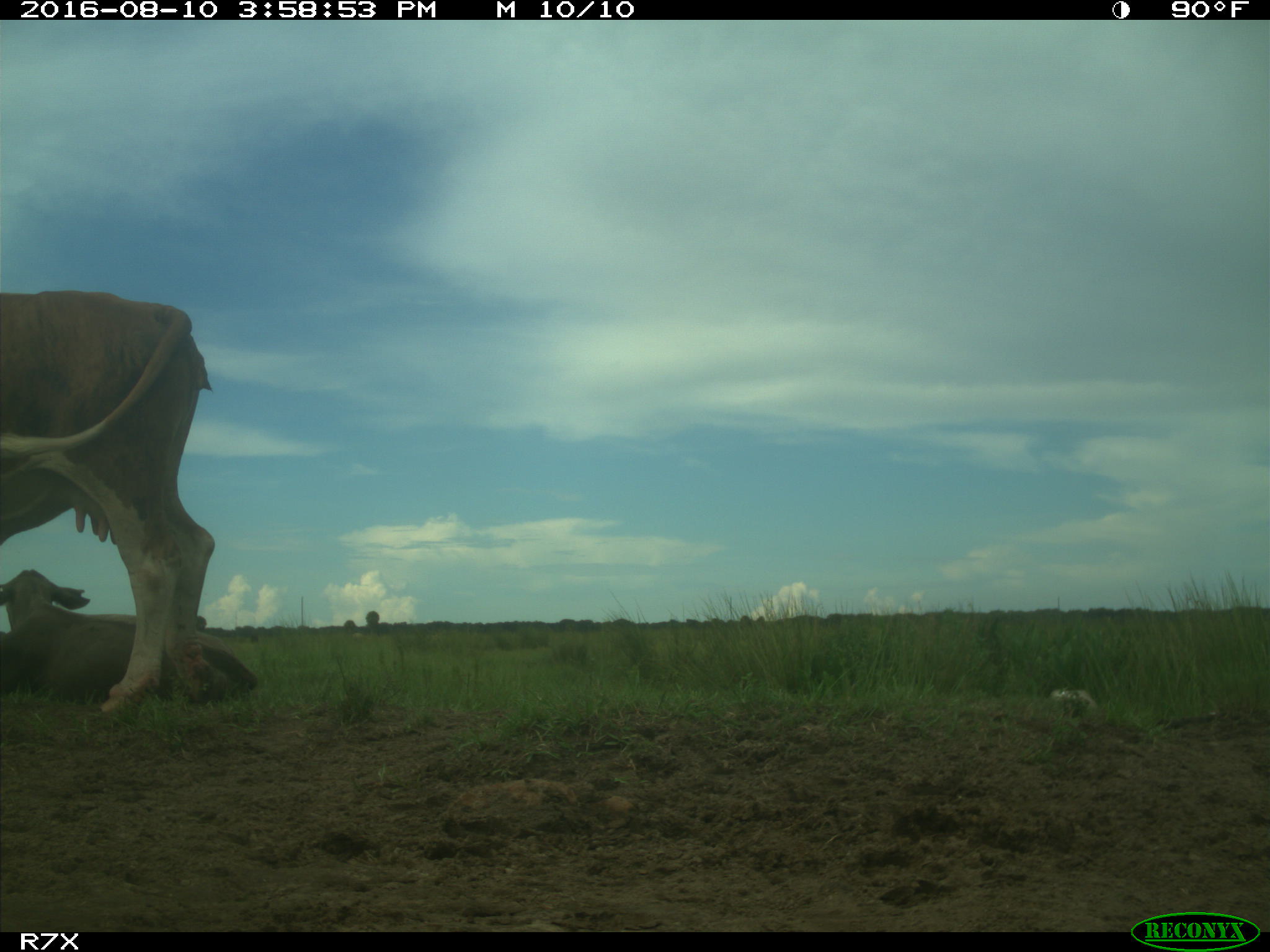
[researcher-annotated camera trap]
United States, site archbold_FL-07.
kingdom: Animalia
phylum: Chordata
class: Mammalia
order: Artiodactyla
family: Bovidae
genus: Bos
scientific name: Bos taurus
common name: domestic cow